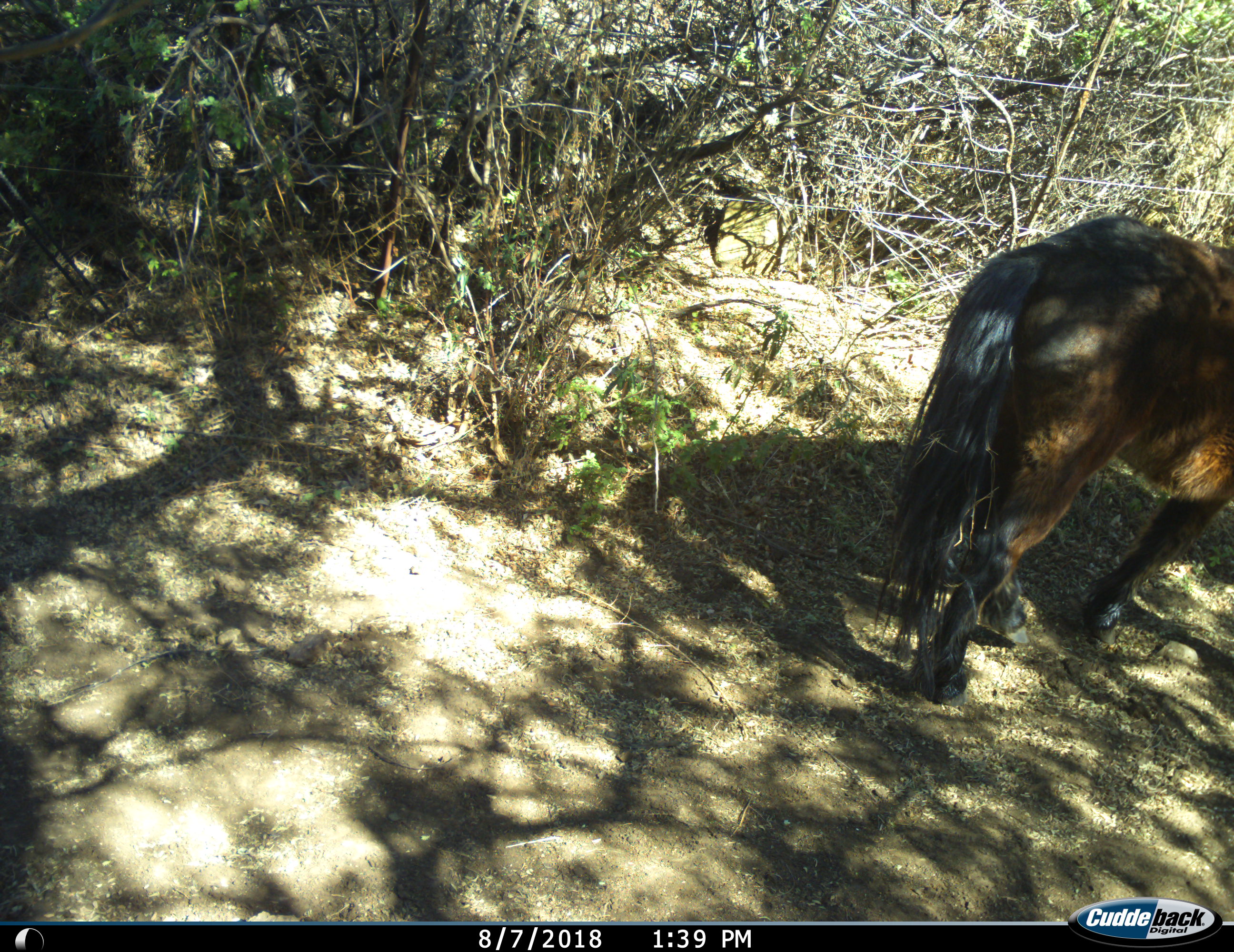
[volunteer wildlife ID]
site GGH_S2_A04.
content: unidentified animal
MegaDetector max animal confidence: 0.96